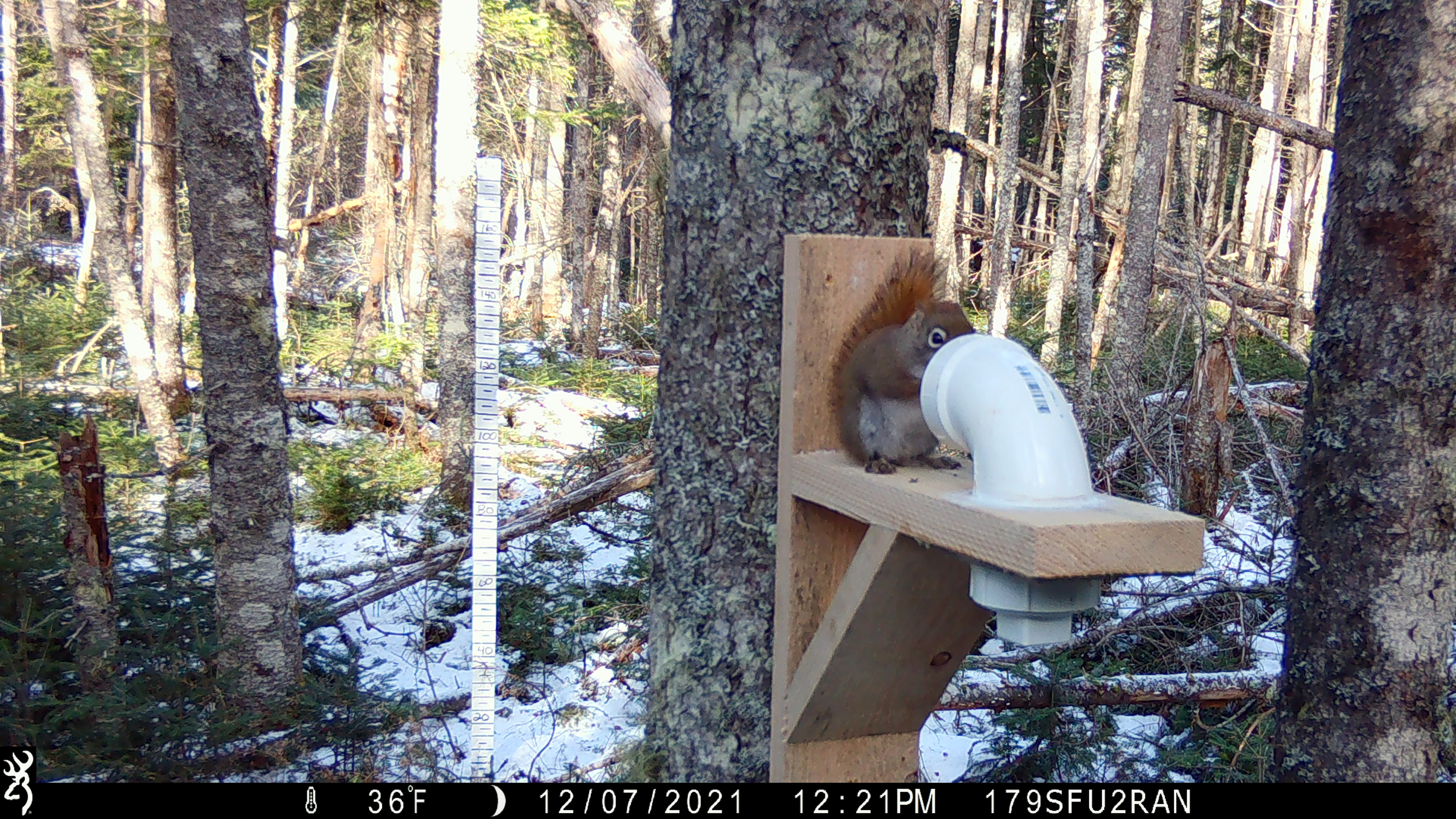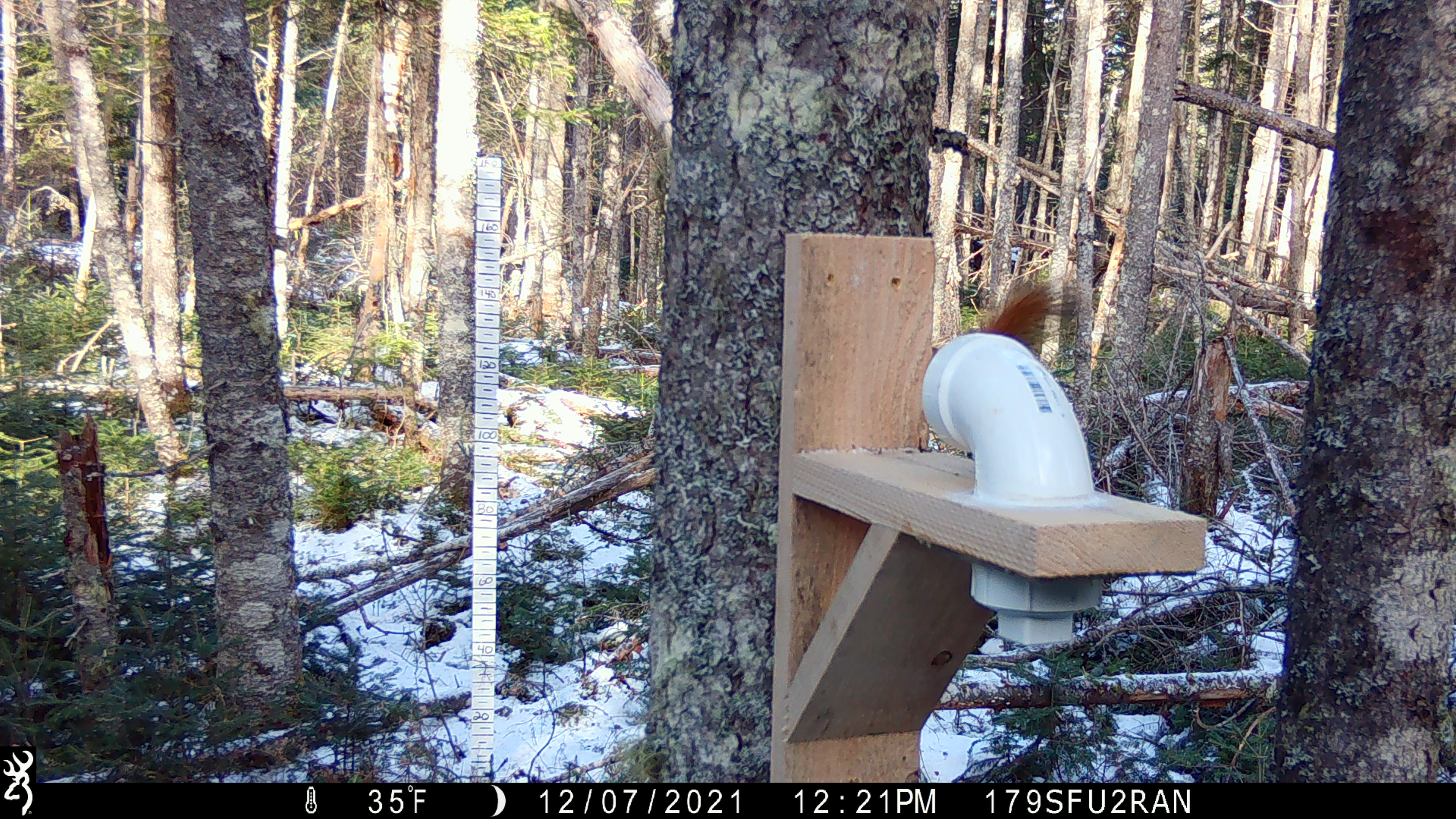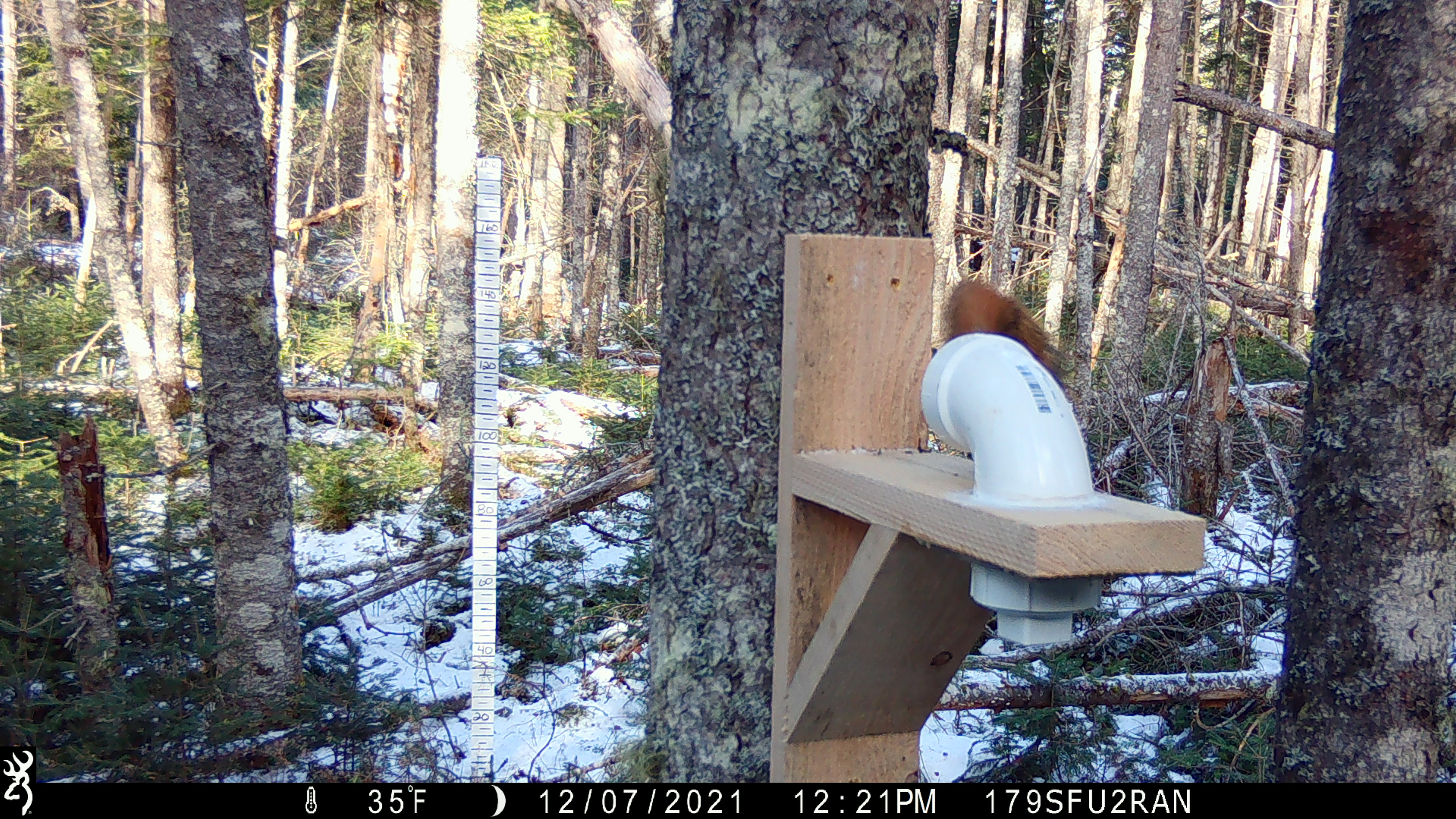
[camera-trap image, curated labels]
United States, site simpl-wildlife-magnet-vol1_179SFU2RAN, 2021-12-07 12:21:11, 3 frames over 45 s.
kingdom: Animalia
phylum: Chordata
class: Mammalia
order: Rodentia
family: Sciuridae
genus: Tamiasciurus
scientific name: Tamiasciurus hudsonicus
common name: red squirrel